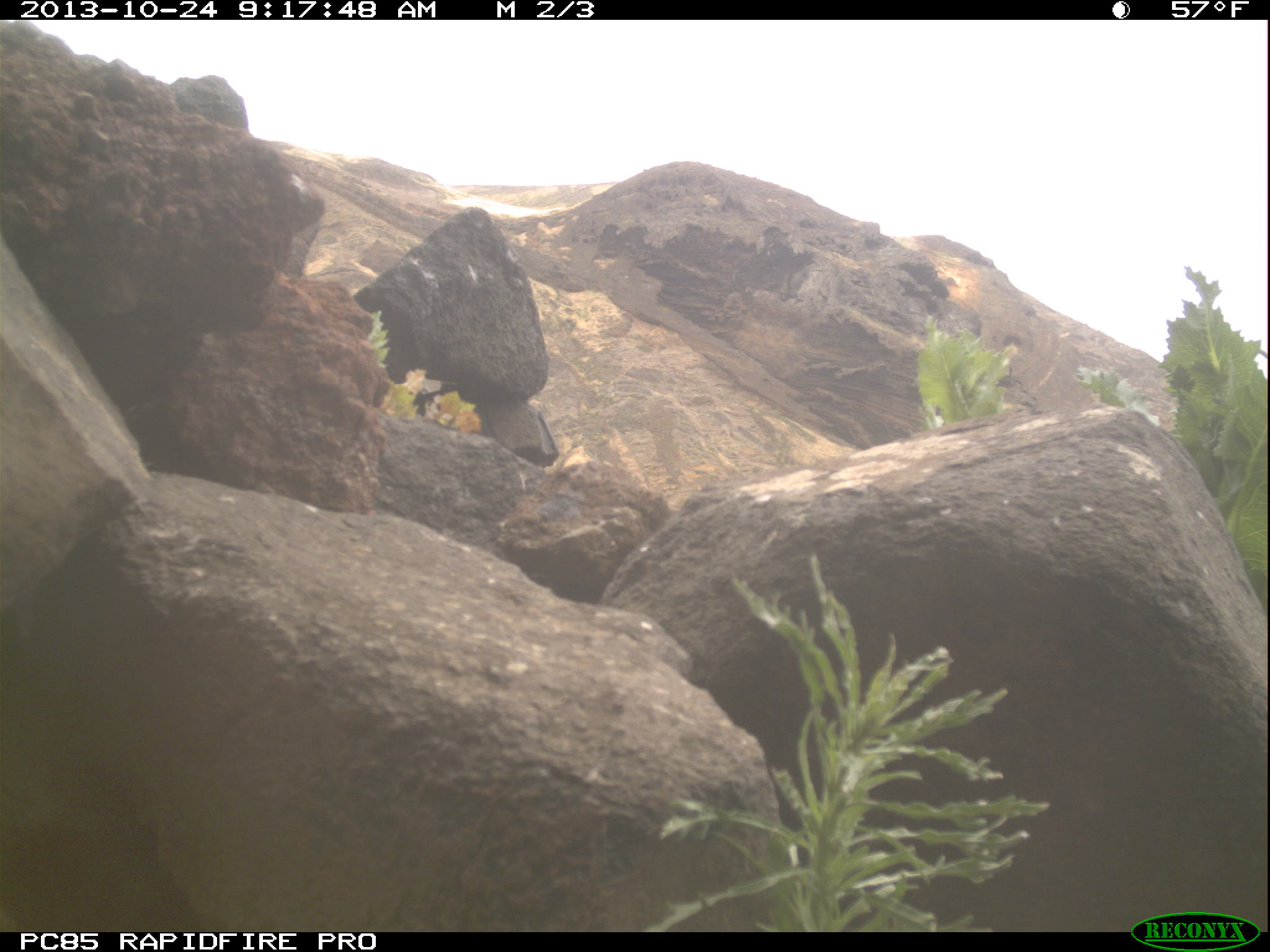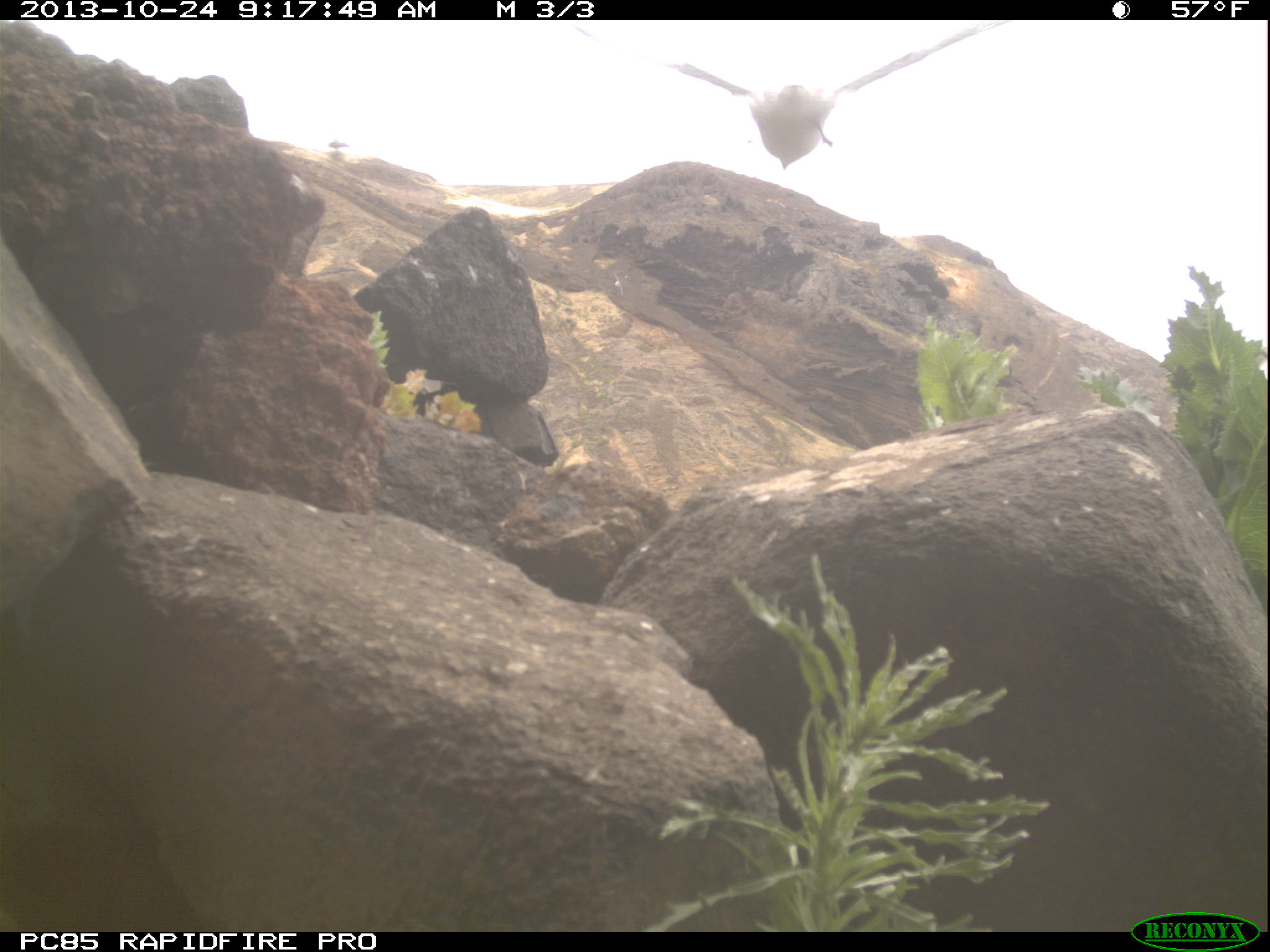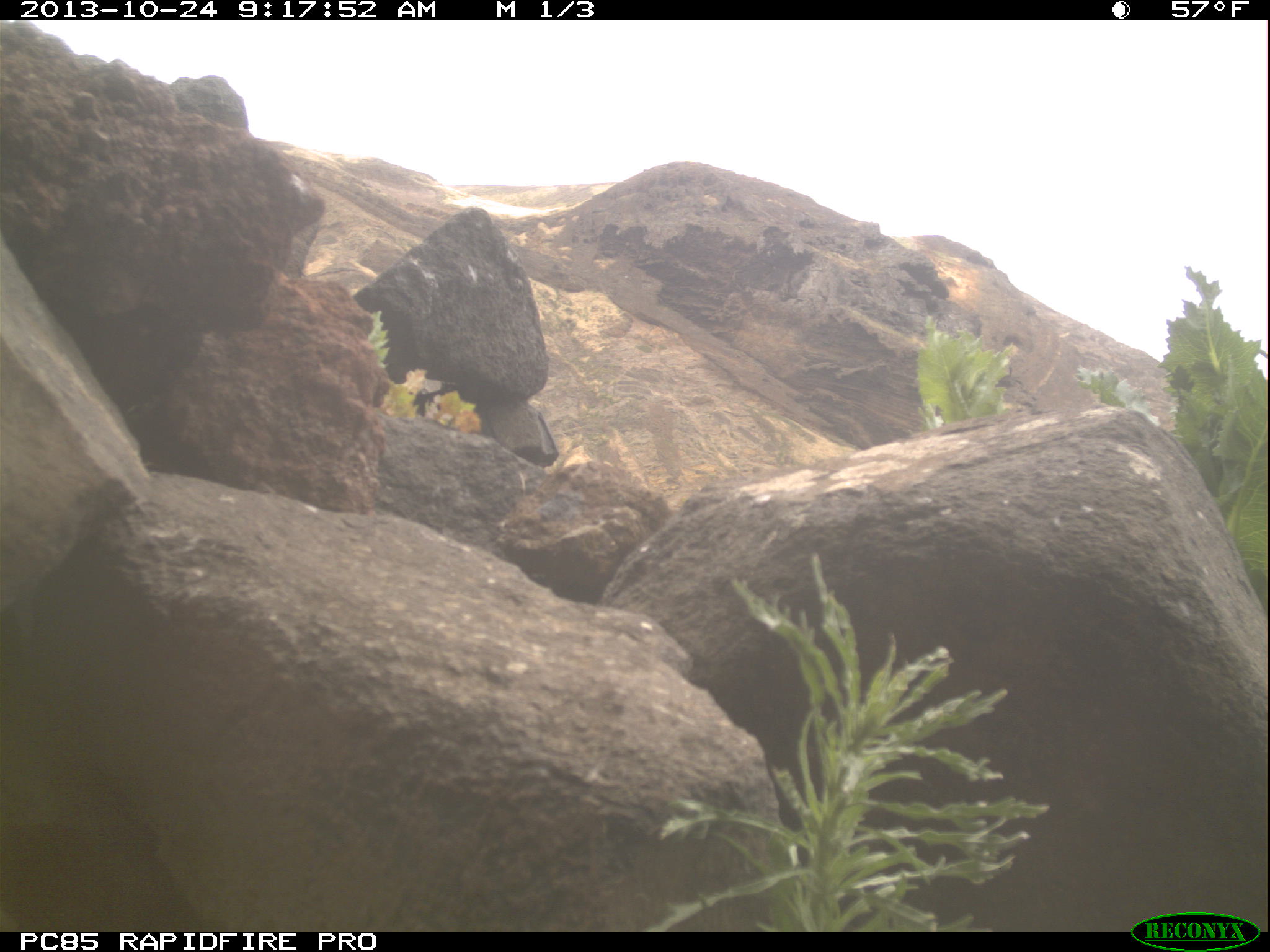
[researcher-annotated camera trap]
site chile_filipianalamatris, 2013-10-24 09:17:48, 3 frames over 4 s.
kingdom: Animalia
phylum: Chordata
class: Aves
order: Procellariiformes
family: Procellariidae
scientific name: Procellariidae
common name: petrel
Petrel (Procellariidae).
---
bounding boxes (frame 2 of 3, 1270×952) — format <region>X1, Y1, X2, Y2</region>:
petrel: <region>567, 20, 1006, 179</region>
unknown: <region>322, 137, 354, 161</region>